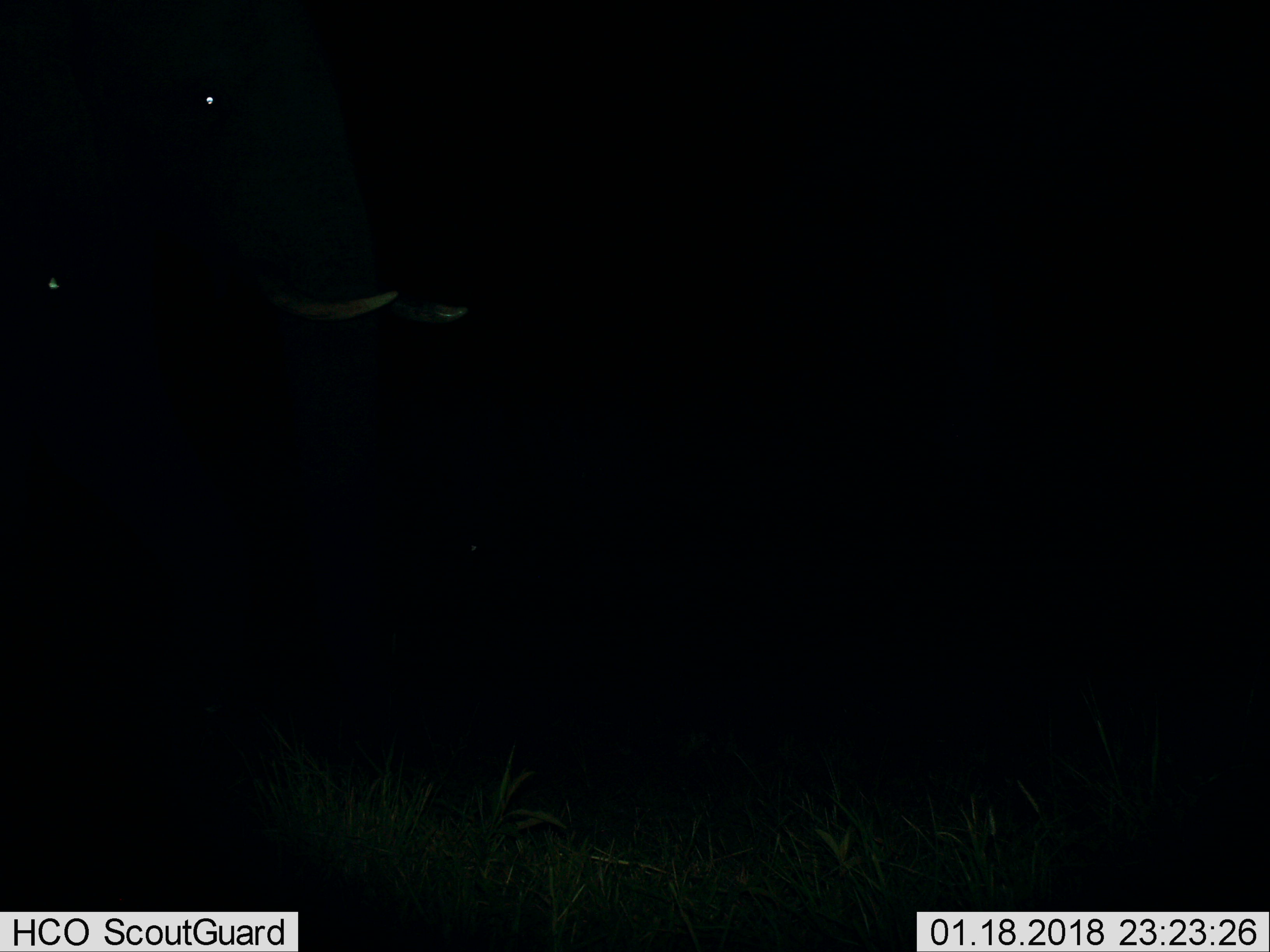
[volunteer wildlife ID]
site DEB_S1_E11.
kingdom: Animalia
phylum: Chordata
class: Mammalia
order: Proboscidea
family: Elephantidae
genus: Loxodonta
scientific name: Loxodonta africana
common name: african bush elephant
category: elephant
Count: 1.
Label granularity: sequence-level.